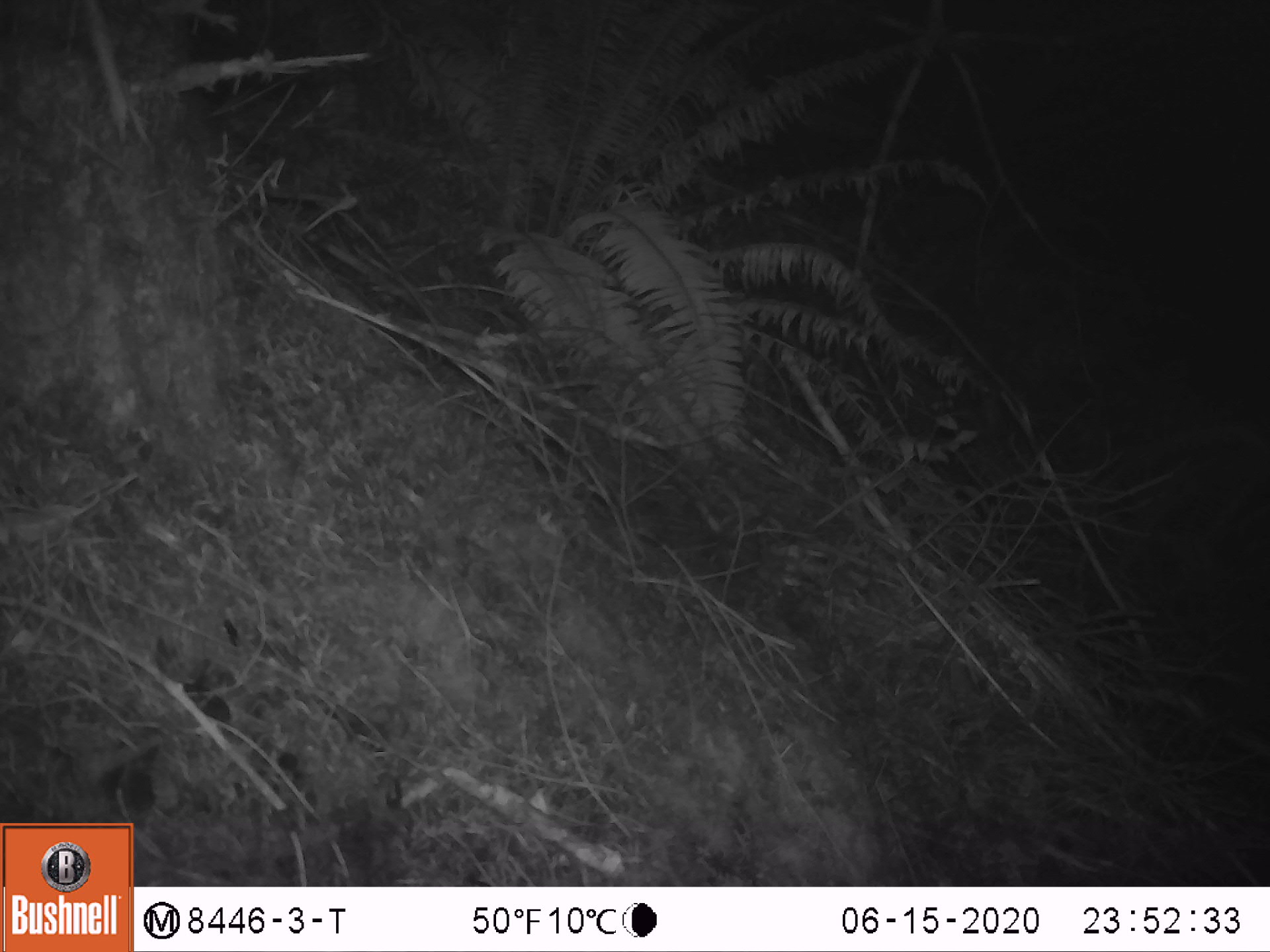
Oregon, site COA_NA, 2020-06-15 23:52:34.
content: no animal present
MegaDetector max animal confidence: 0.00